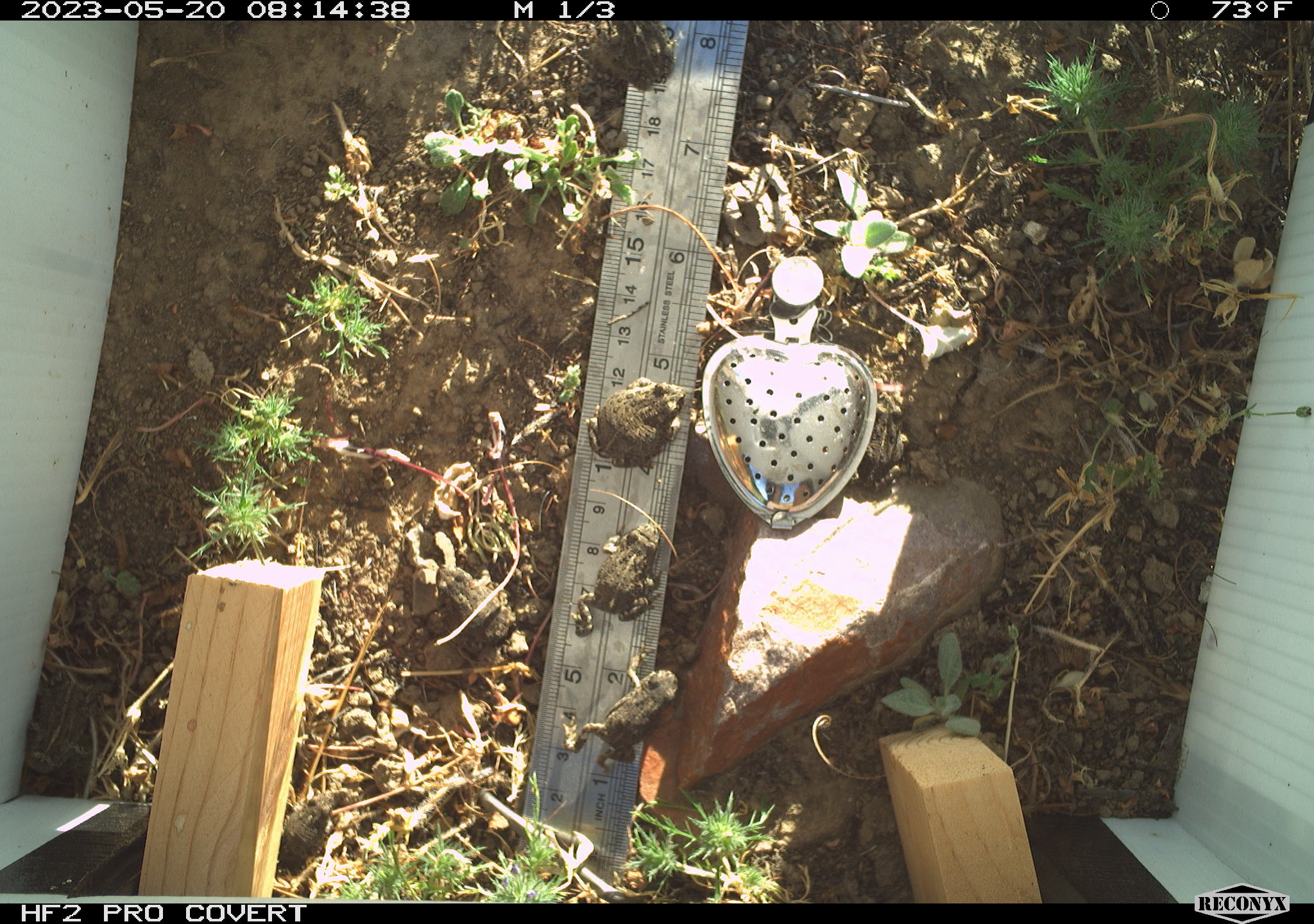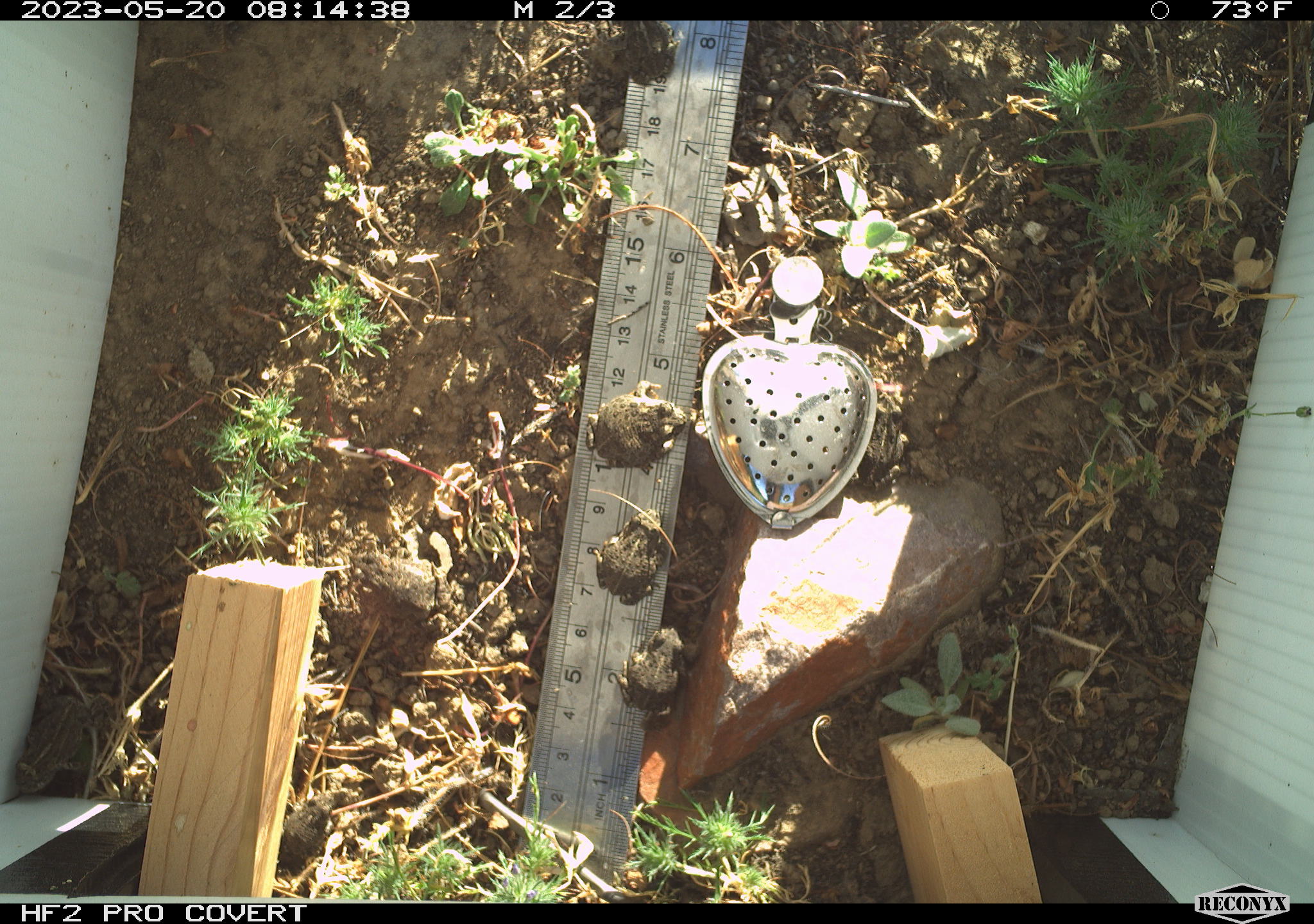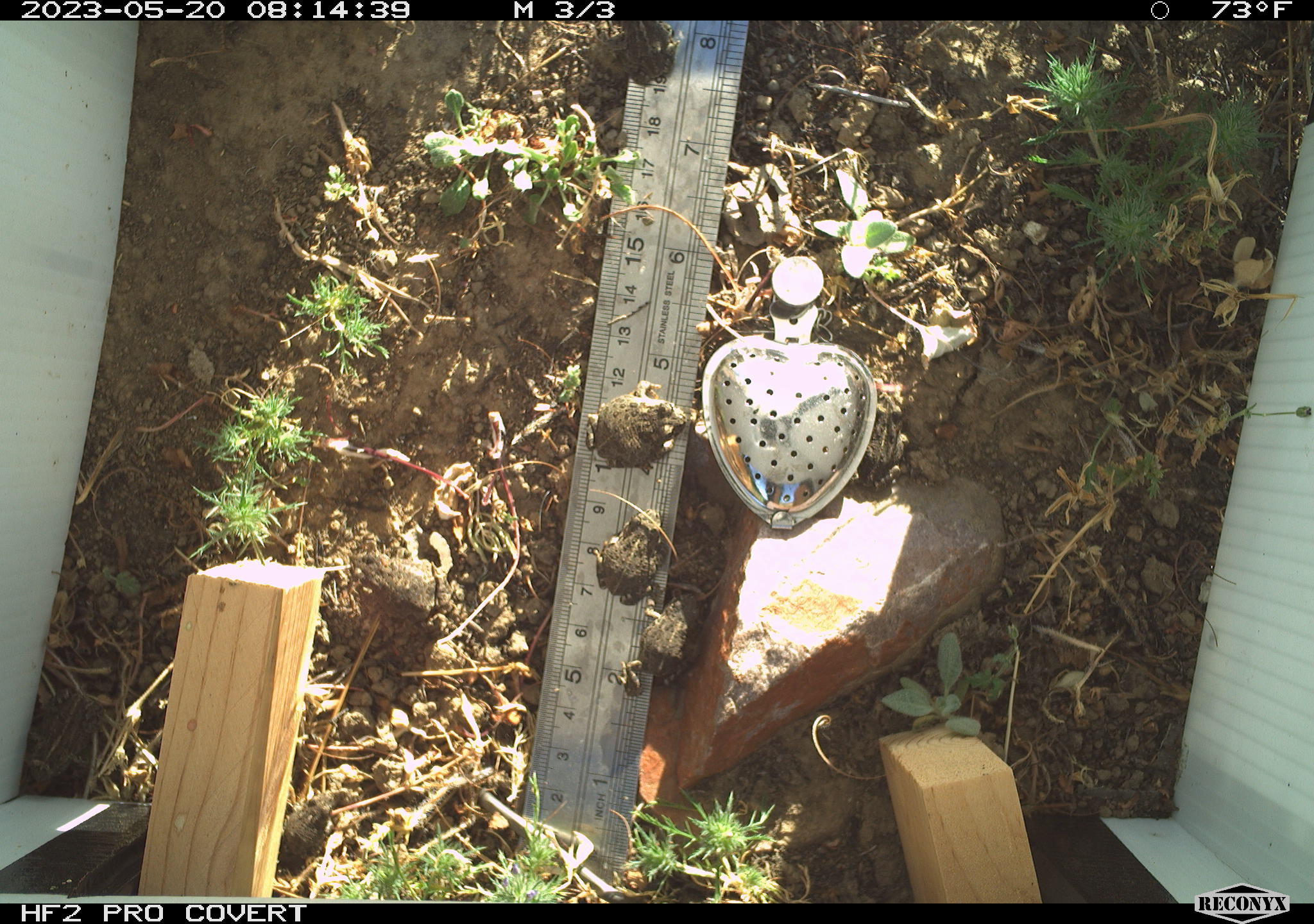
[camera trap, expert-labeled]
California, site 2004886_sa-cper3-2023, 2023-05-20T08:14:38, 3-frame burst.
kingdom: Animalia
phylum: Chordata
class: Amphibia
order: Anura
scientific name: Anura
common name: frogs